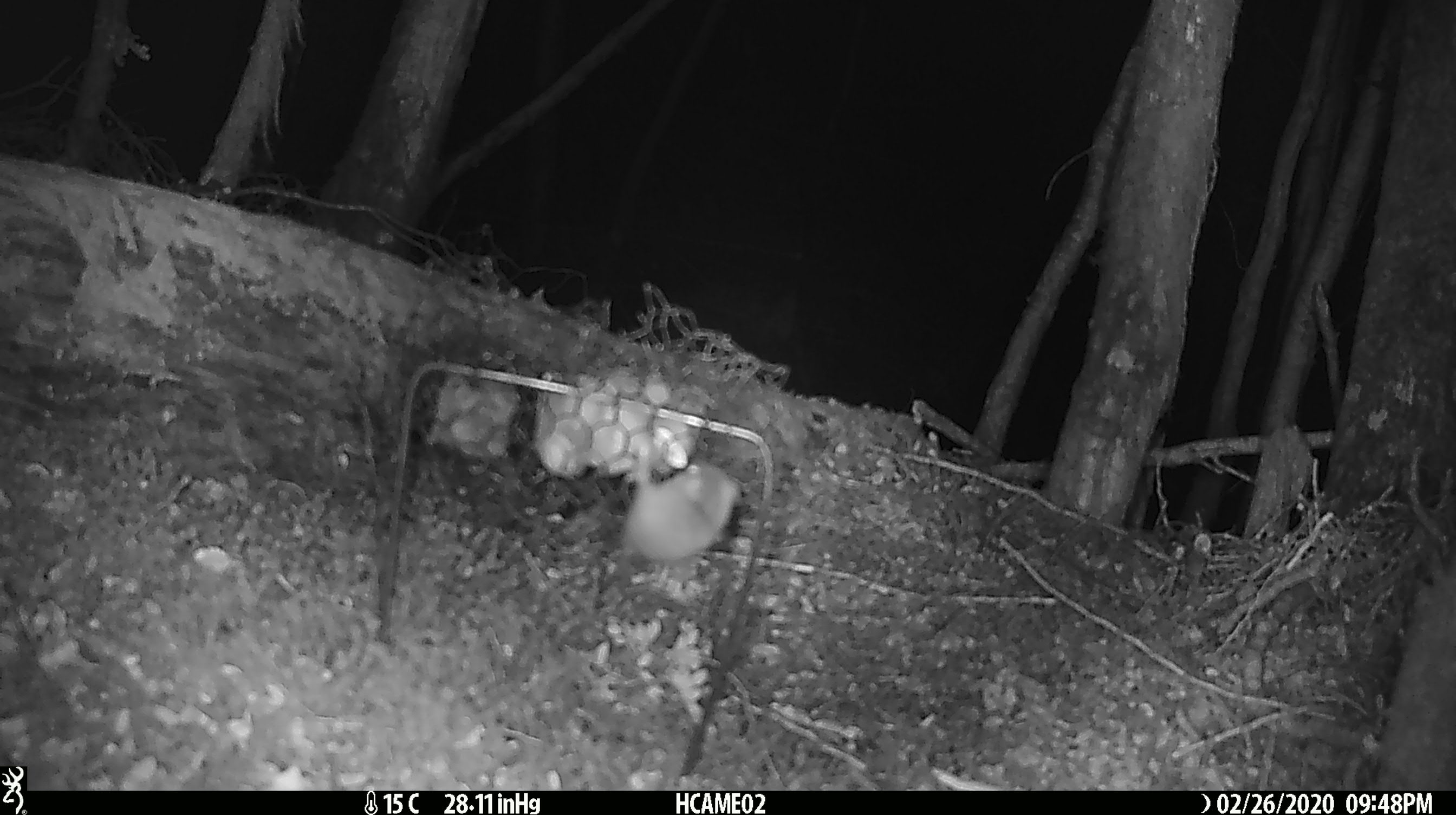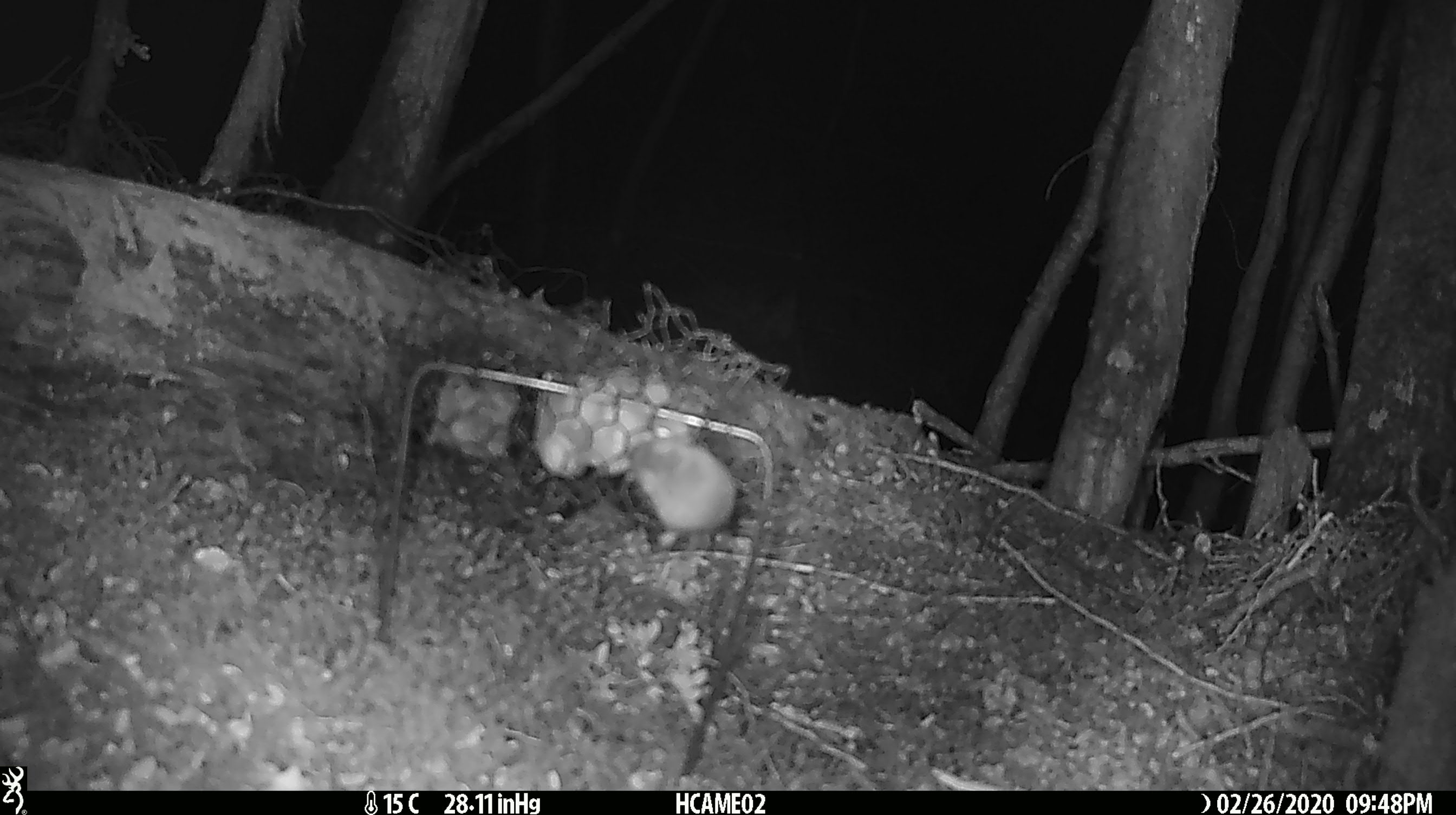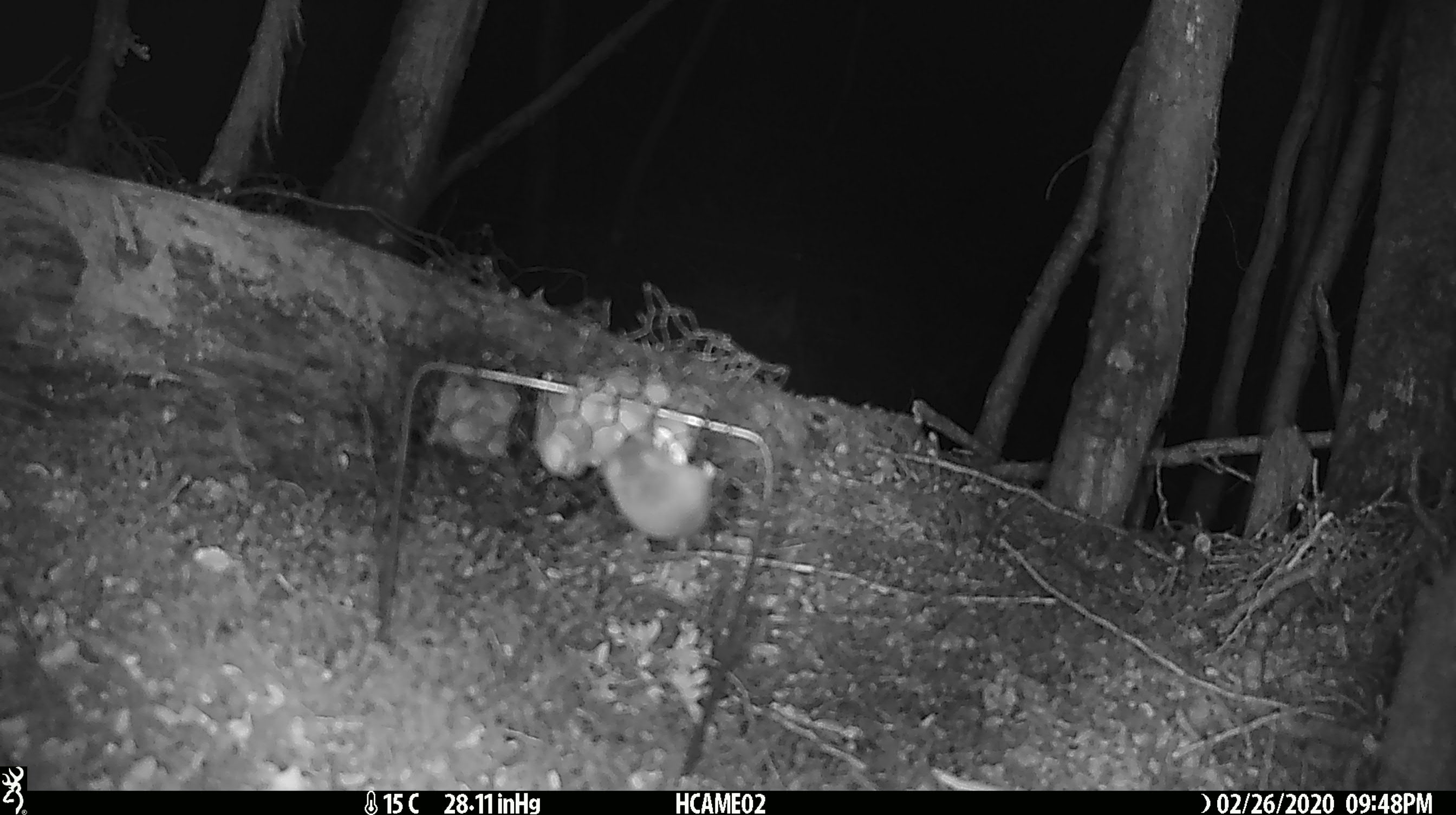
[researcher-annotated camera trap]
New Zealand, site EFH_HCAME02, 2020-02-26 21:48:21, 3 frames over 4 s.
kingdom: Animalia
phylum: Chordata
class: Mammalia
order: Rodentia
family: Muridae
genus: Mus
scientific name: Mus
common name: mouse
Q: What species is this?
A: Mouse (Mus).